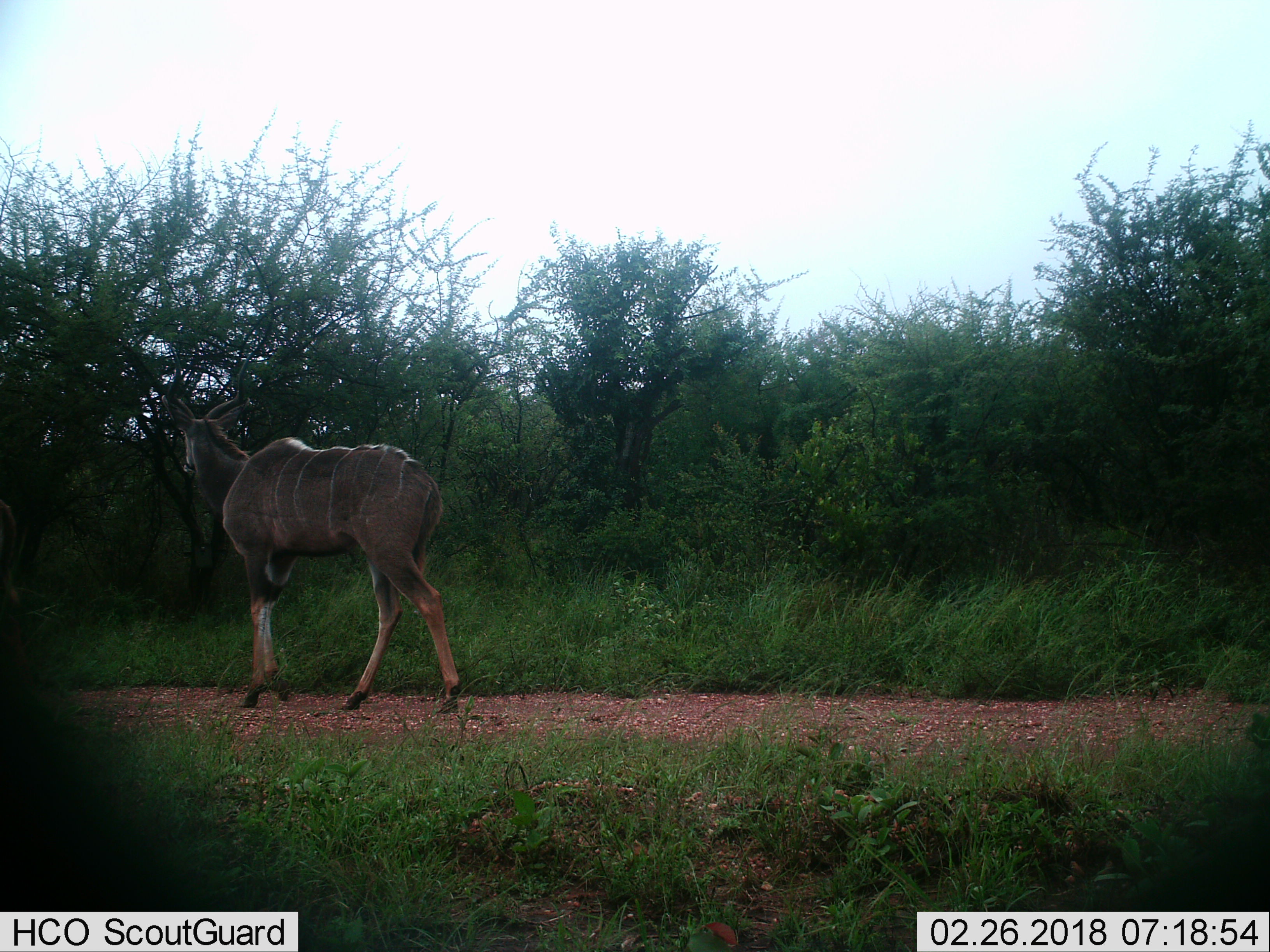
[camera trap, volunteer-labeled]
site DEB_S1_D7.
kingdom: Animalia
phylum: Chordata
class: Mammalia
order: Artiodactyla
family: Bovidae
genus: Tragelaphus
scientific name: Tragelaphus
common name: kudu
Kudu (Tragelaphus), count 2. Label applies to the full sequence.